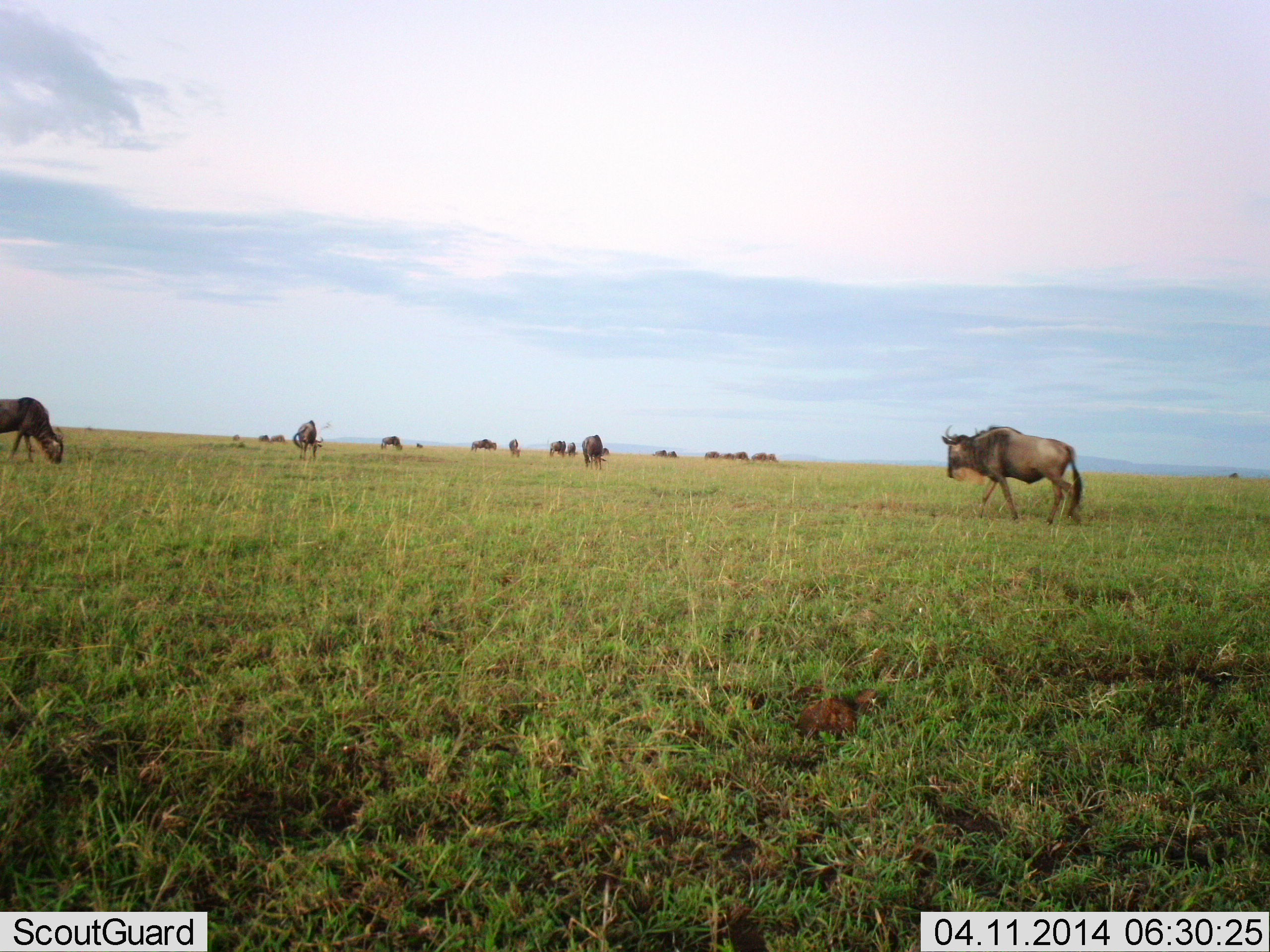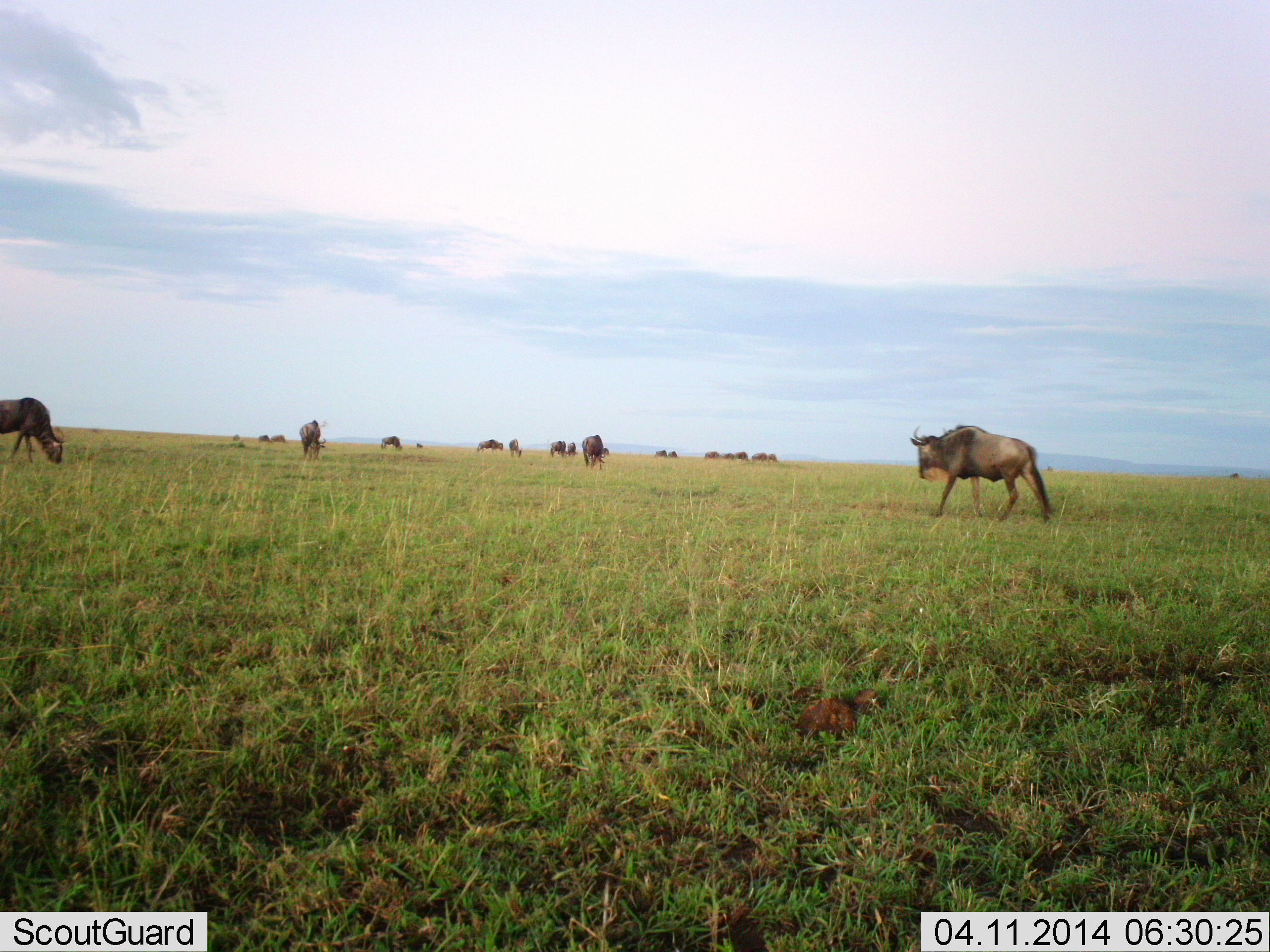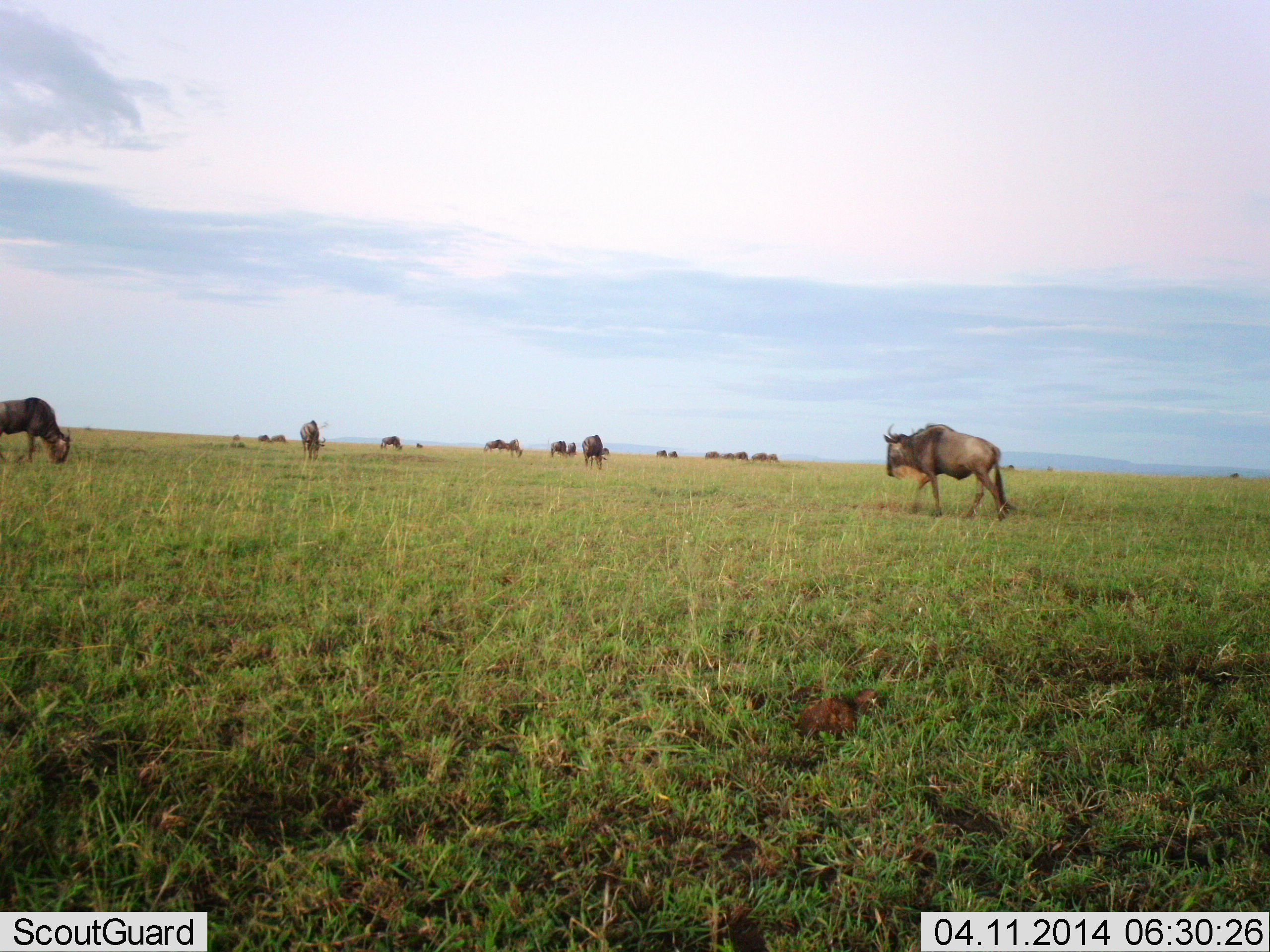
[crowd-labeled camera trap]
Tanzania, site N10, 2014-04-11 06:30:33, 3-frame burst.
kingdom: Animalia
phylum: Chordata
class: Mammalia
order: Artiodactyla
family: Bovidae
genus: Connochaetes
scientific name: Connochaetes taurinus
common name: blue wildebeest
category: wildebeest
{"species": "wildebeest (blue wildebeest) (Connochaetes taurinus)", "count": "11-50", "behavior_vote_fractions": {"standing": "70%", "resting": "0%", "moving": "90%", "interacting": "0%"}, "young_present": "0%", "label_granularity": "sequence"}